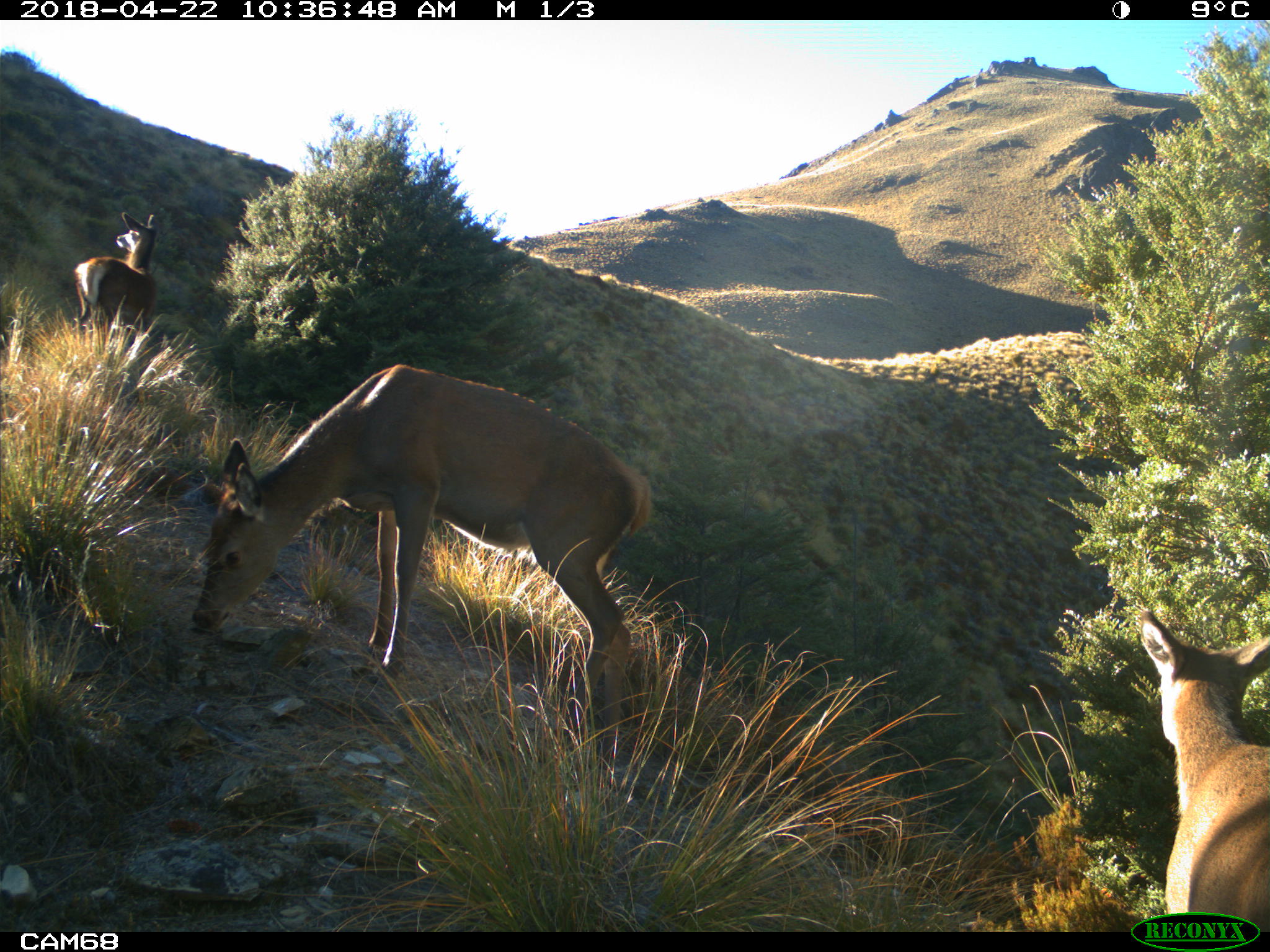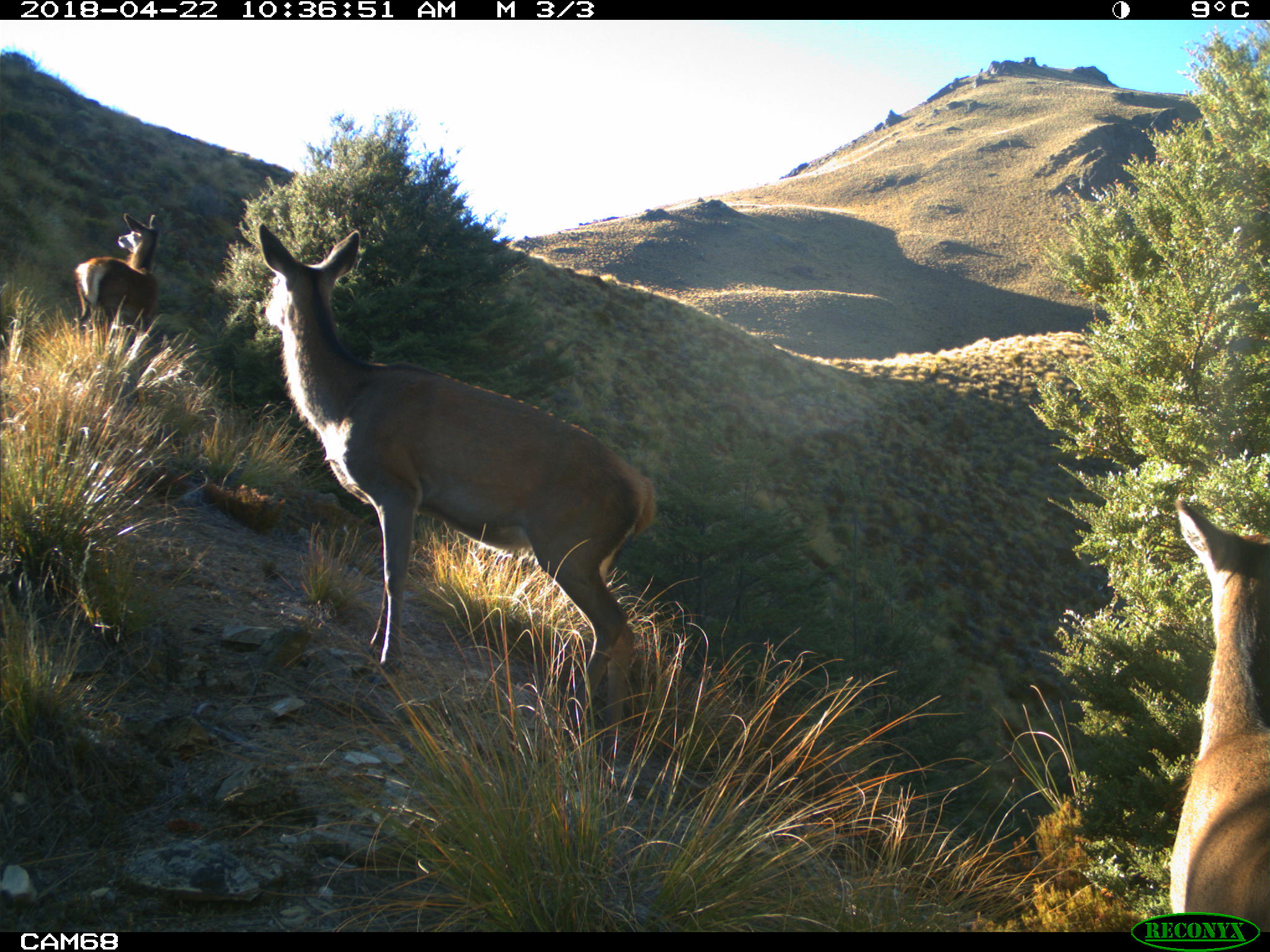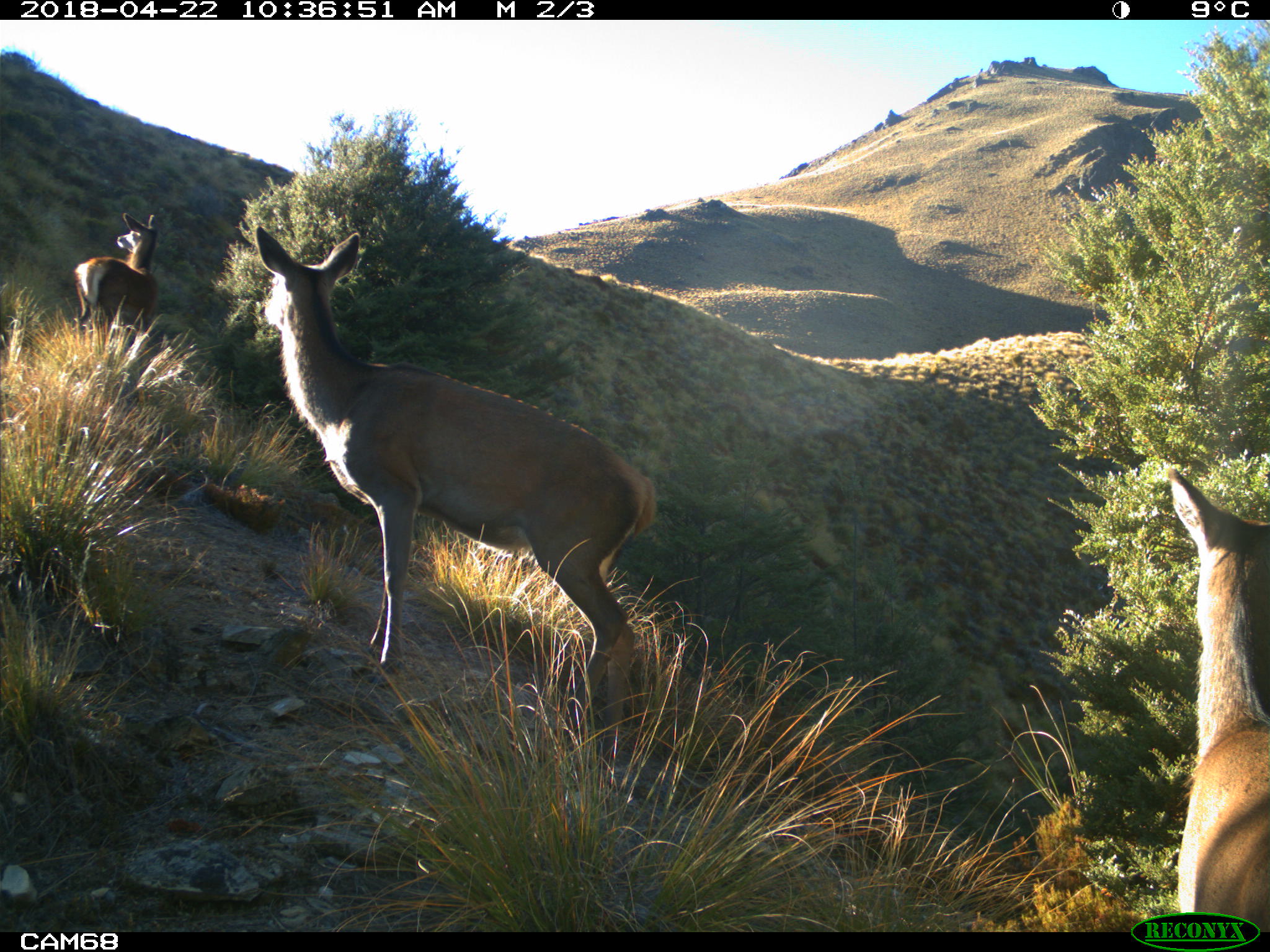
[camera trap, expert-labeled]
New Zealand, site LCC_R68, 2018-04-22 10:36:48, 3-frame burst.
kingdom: Animalia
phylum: Chordata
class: Mammalia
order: Artiodactyla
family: Cervidae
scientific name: Cervidae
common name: deer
Deer (Cervidae).